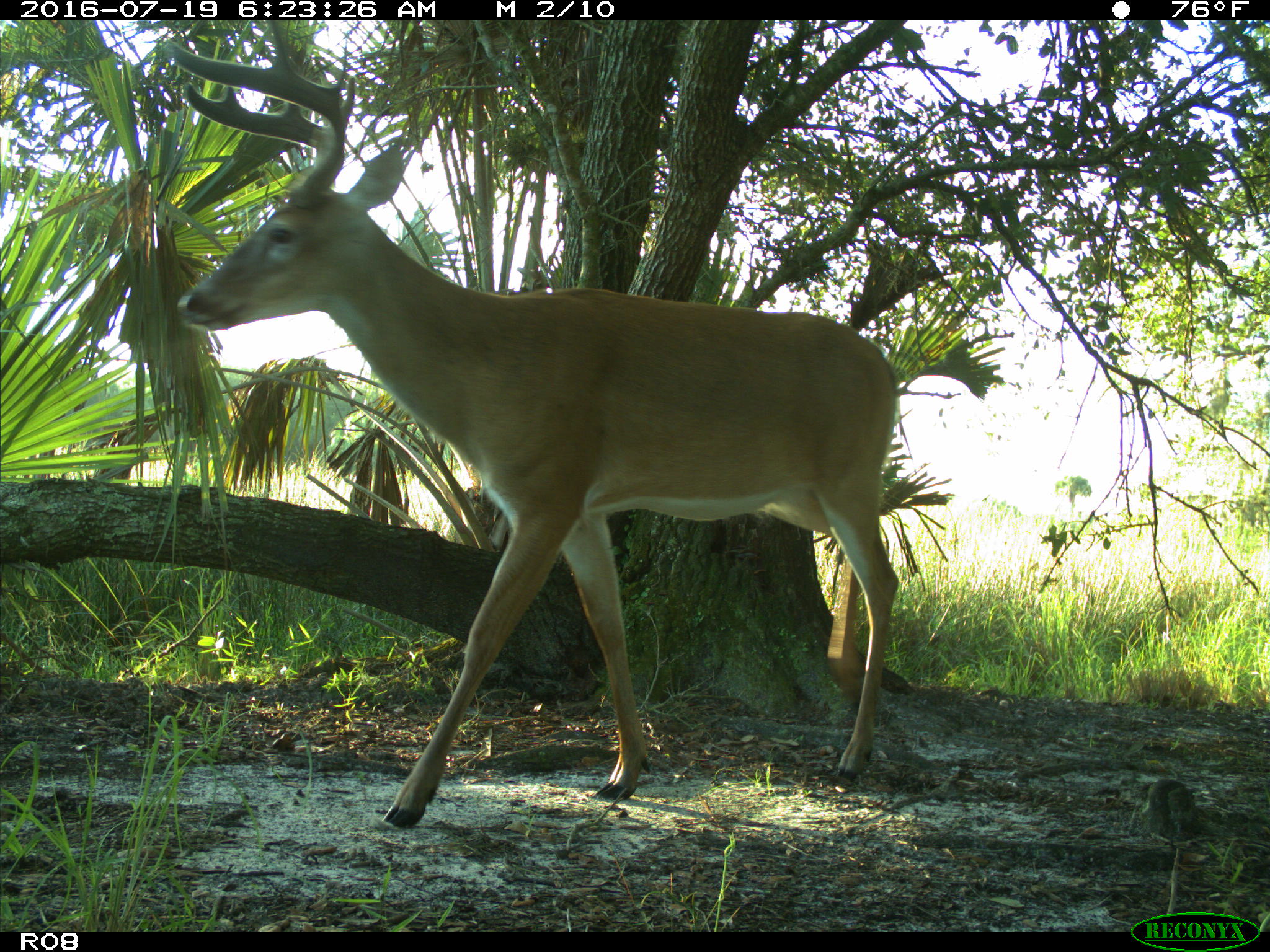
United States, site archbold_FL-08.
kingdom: Animalia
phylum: Chordata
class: Mammalia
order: Artiodactyla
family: Cervidae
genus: Odocoileus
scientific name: Odocoileus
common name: deer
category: unidentified deer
Unidentified deer (deer) (Odocoileus).